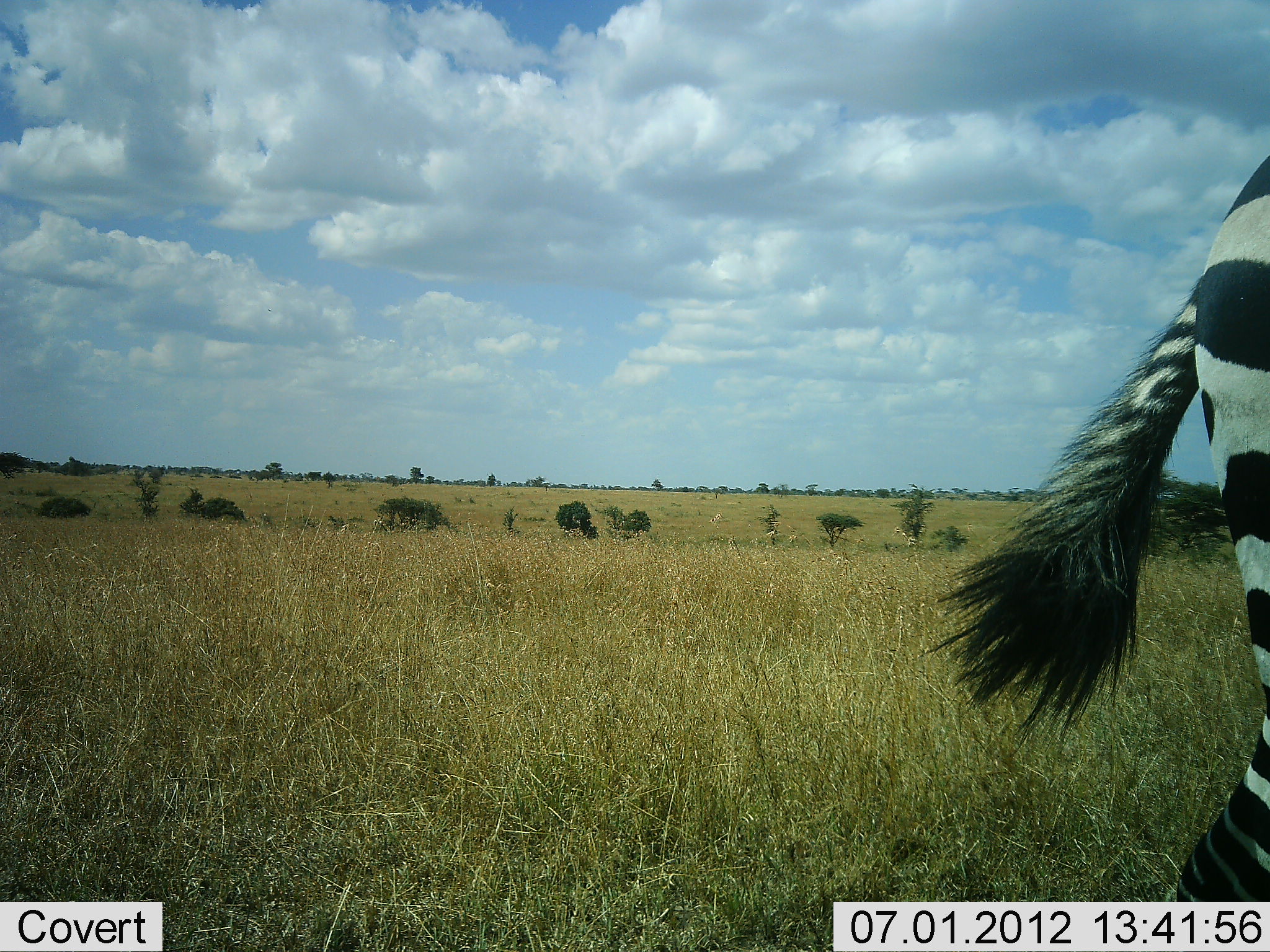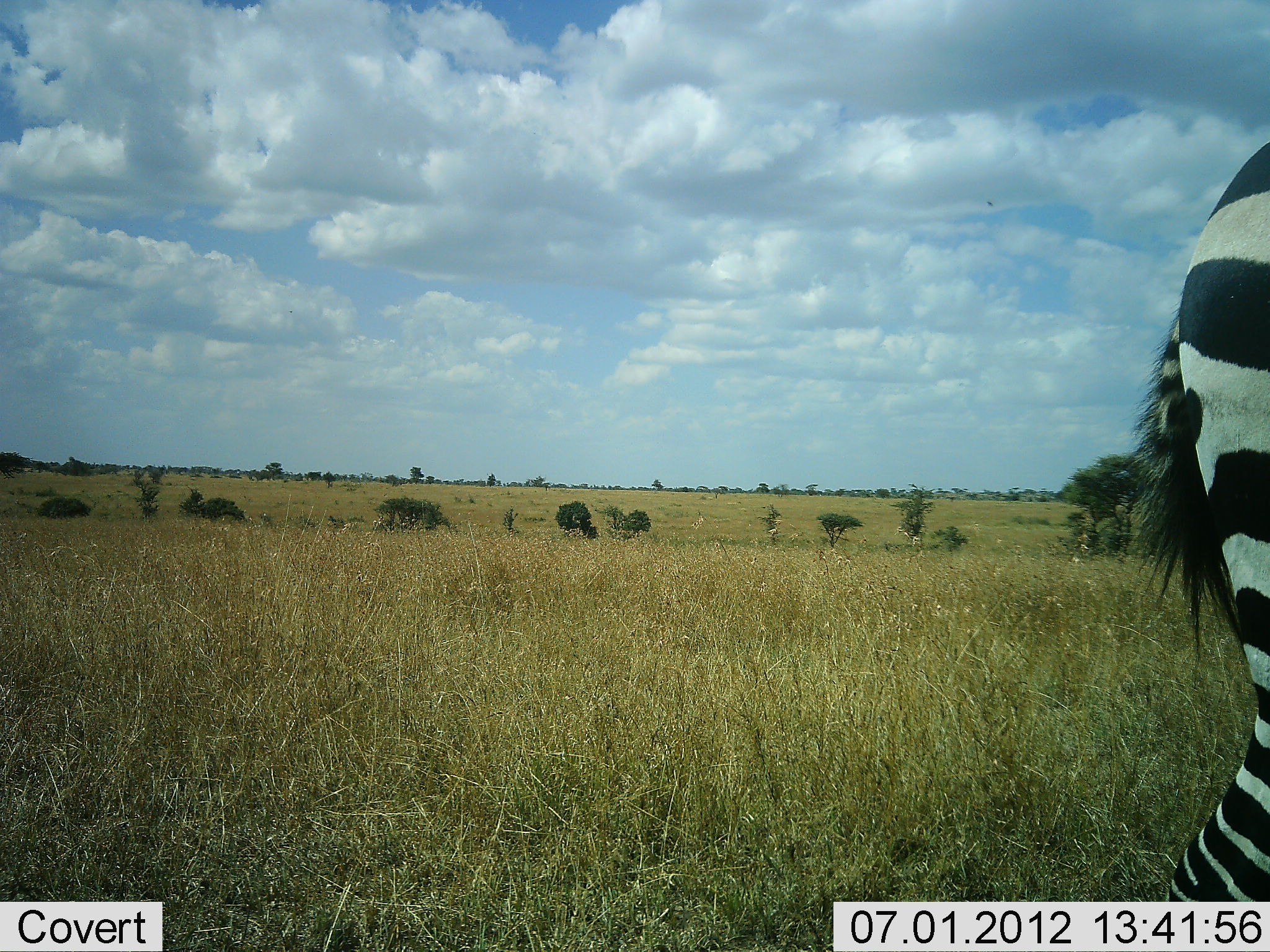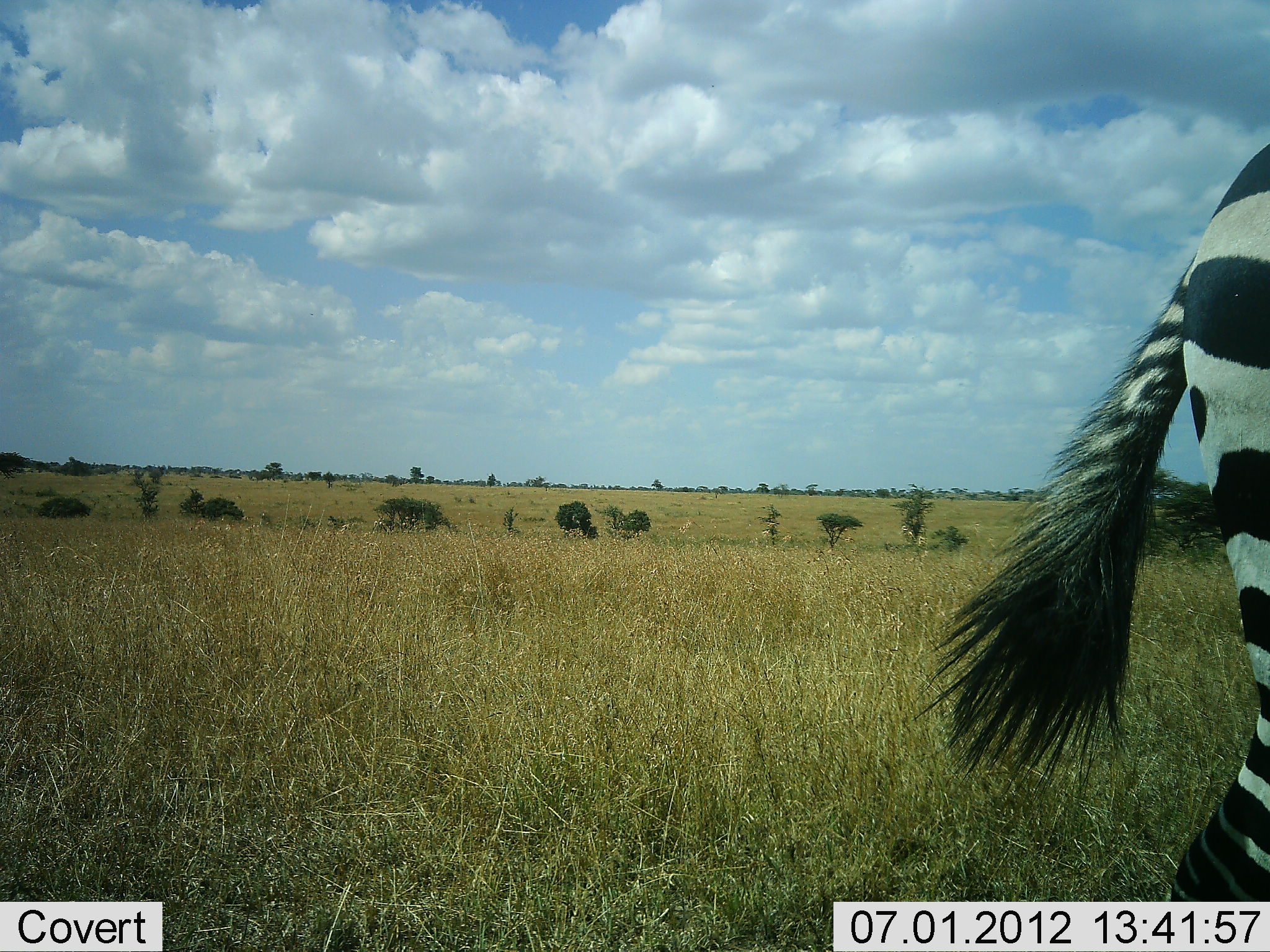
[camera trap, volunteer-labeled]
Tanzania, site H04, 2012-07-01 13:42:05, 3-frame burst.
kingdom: Animalia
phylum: Chordata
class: Mammalia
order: Perissodactyla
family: Equidae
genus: Equus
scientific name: Equus quagga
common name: plains zebra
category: zebra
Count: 1.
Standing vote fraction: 80%.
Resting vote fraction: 0%.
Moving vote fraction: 20%.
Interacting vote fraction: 0%.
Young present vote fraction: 0%.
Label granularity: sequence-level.